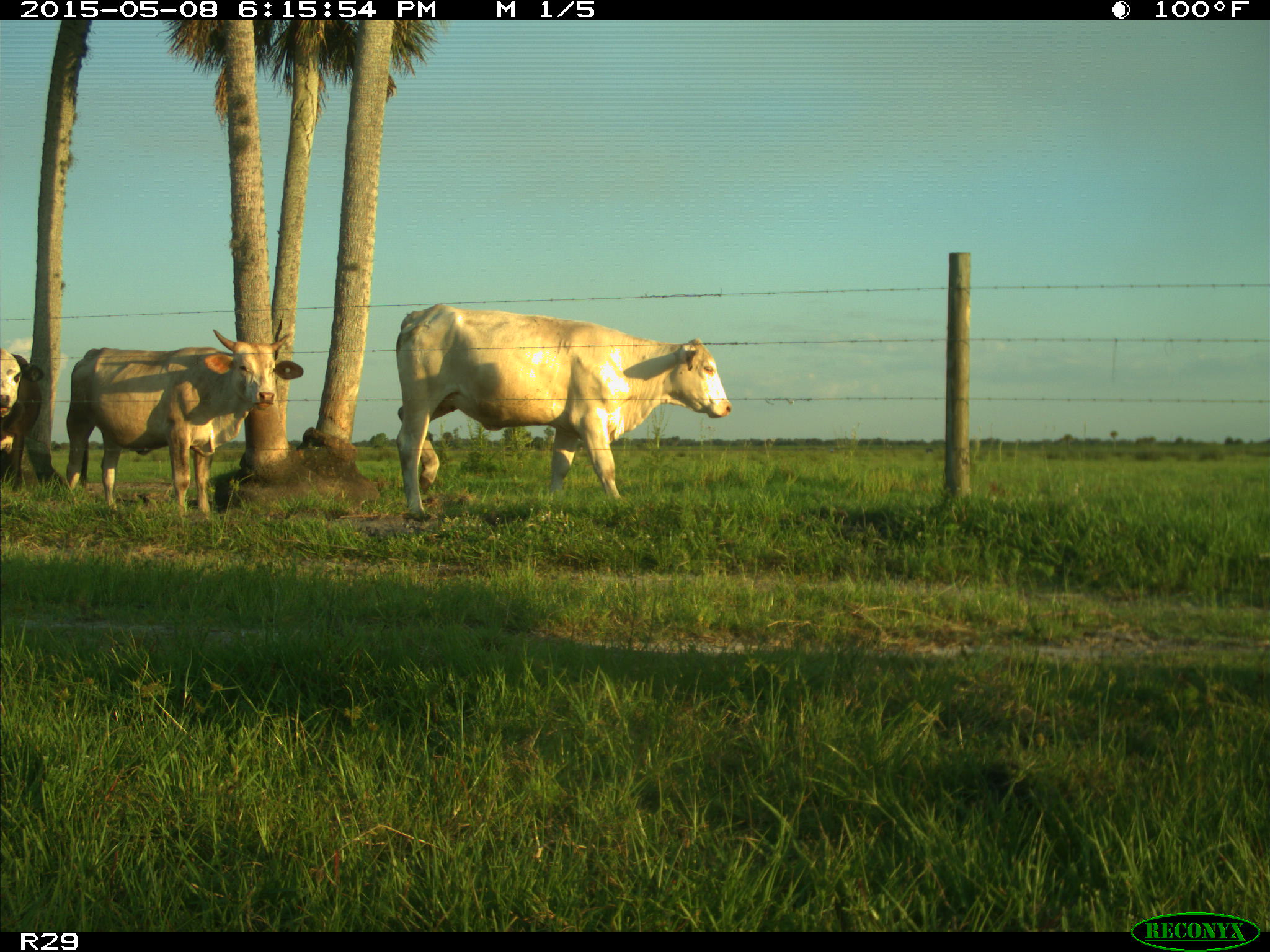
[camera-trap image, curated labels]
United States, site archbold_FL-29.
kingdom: Animalia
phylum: Chordata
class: Mammalia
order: Artiodactyla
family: Bovidae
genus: Bos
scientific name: Bos taurus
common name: domestic cow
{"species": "Bos taurus (domestic cow)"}